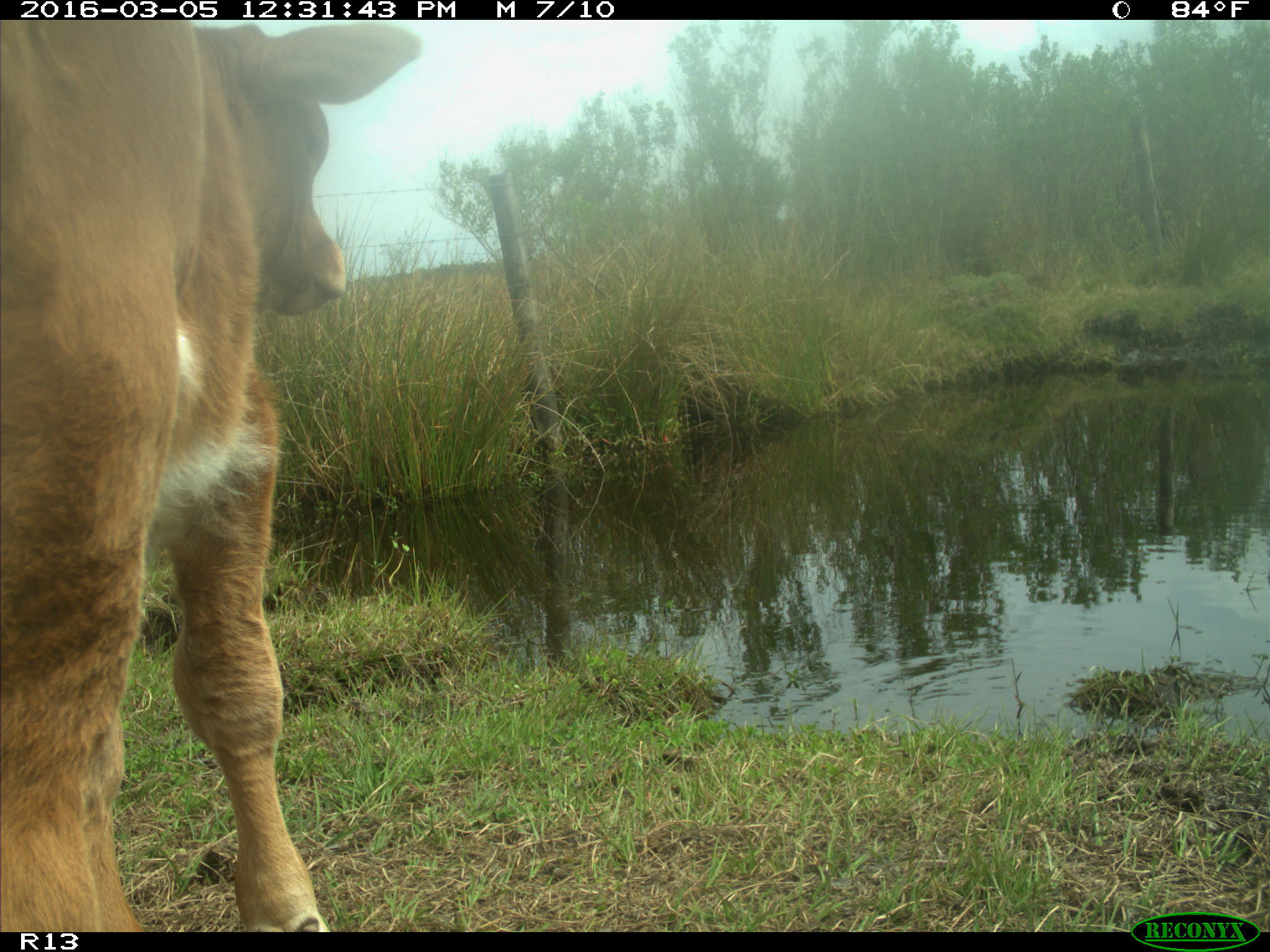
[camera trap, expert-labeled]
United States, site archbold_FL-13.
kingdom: Animalia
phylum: Chordata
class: Mammalia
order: Artiodactyla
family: Bovidae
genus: Bos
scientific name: Bos taurus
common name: domestic cow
Bos taurus (domestic cow).